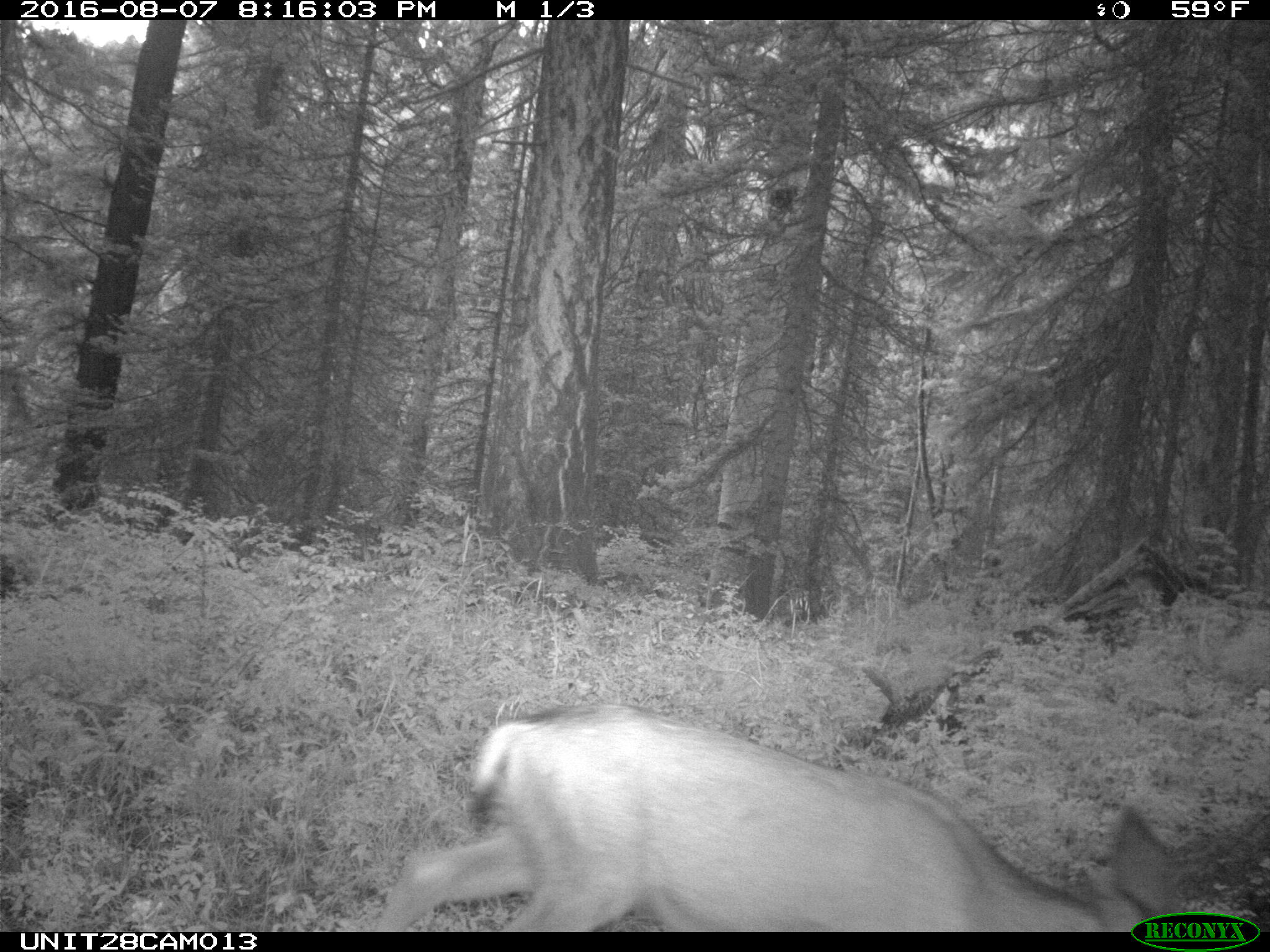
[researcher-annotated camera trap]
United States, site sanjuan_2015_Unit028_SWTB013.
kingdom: Animalia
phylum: Chordata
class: Mammalia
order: Artiodactyla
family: Cervidae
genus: Odocoileus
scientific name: Odocoileus hemionus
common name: mule deer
Odocoileus hemionus (mule deer).